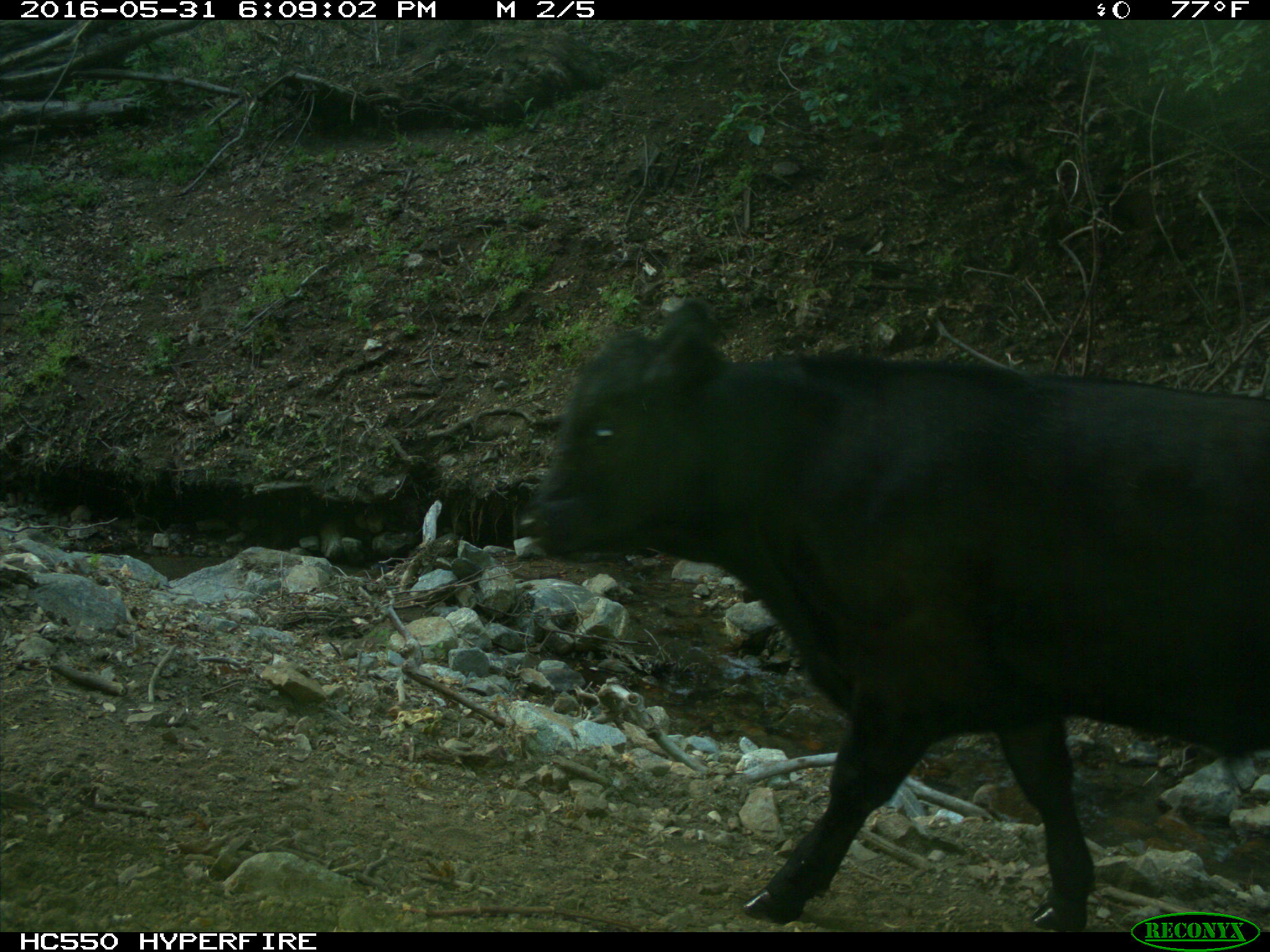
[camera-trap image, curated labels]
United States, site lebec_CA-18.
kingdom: Animalia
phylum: Chordata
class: Mammalia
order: Artiodactyla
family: Bovidae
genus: Bos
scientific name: Bos taurus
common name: domestic cow